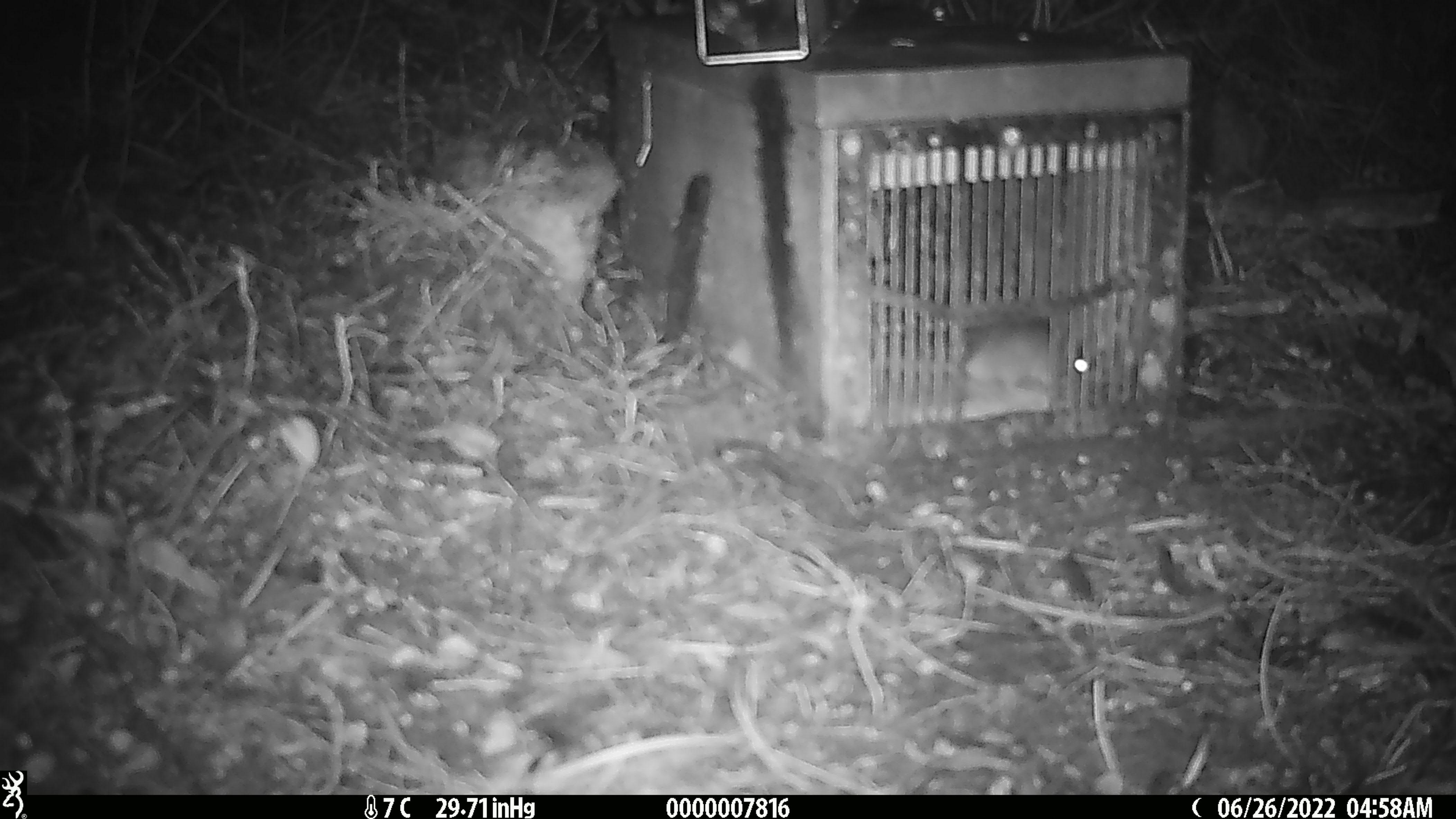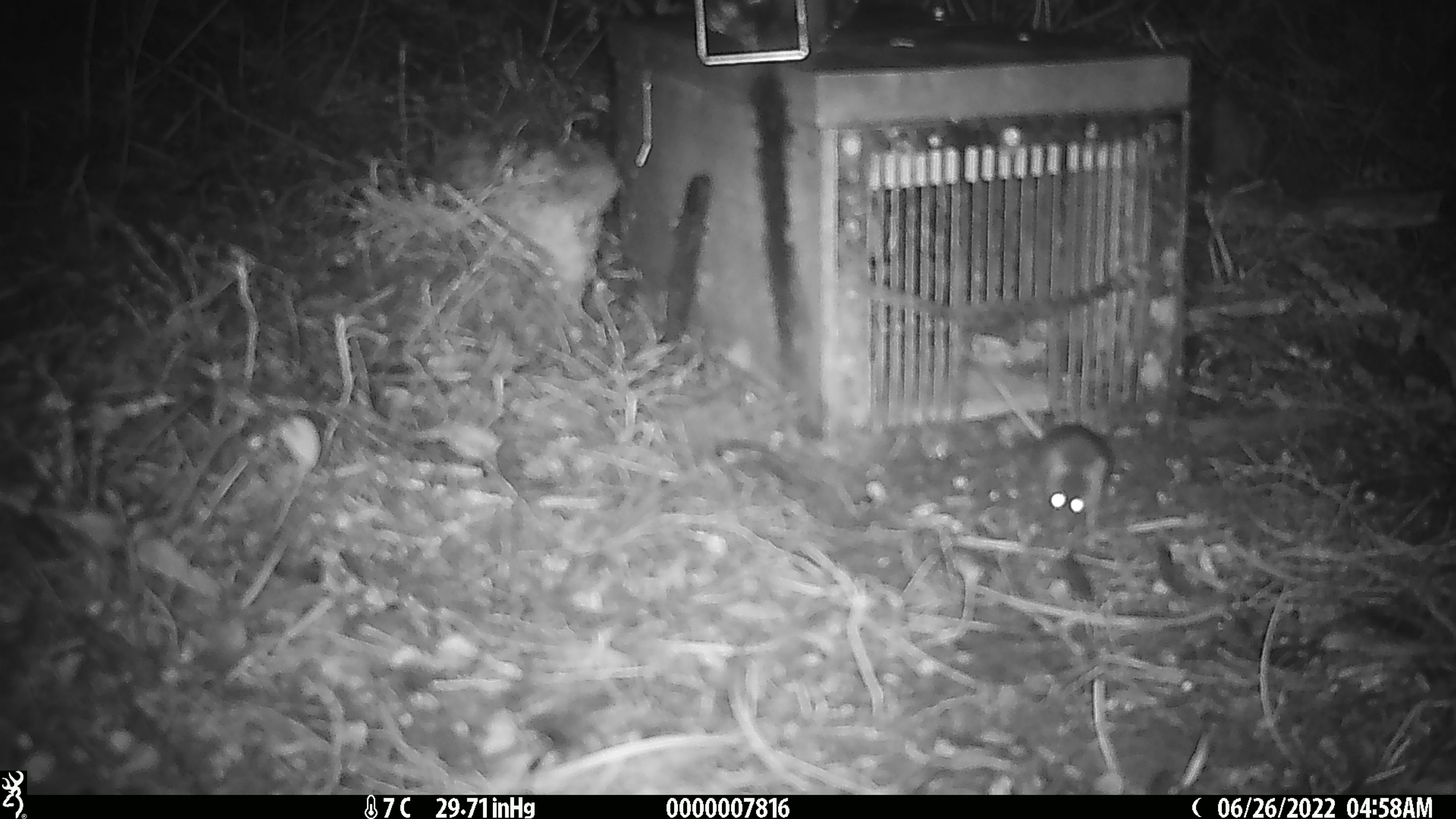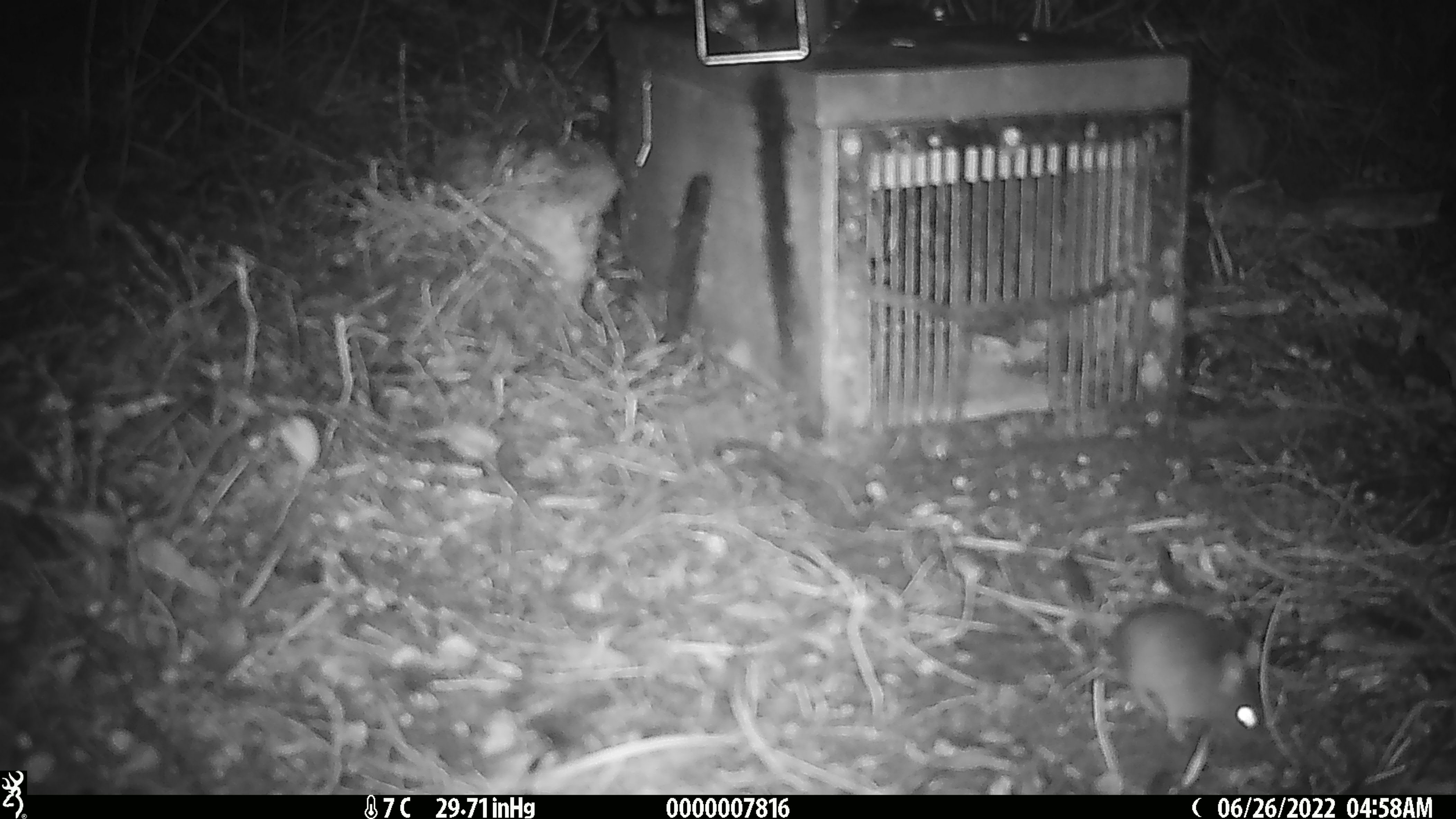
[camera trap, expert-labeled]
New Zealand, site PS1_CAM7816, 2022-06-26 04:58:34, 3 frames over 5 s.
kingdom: Animalia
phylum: Chordata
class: Mammalia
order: Rodentia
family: Muridae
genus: Mus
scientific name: Mus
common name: mouse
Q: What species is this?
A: Mouse (Mus).